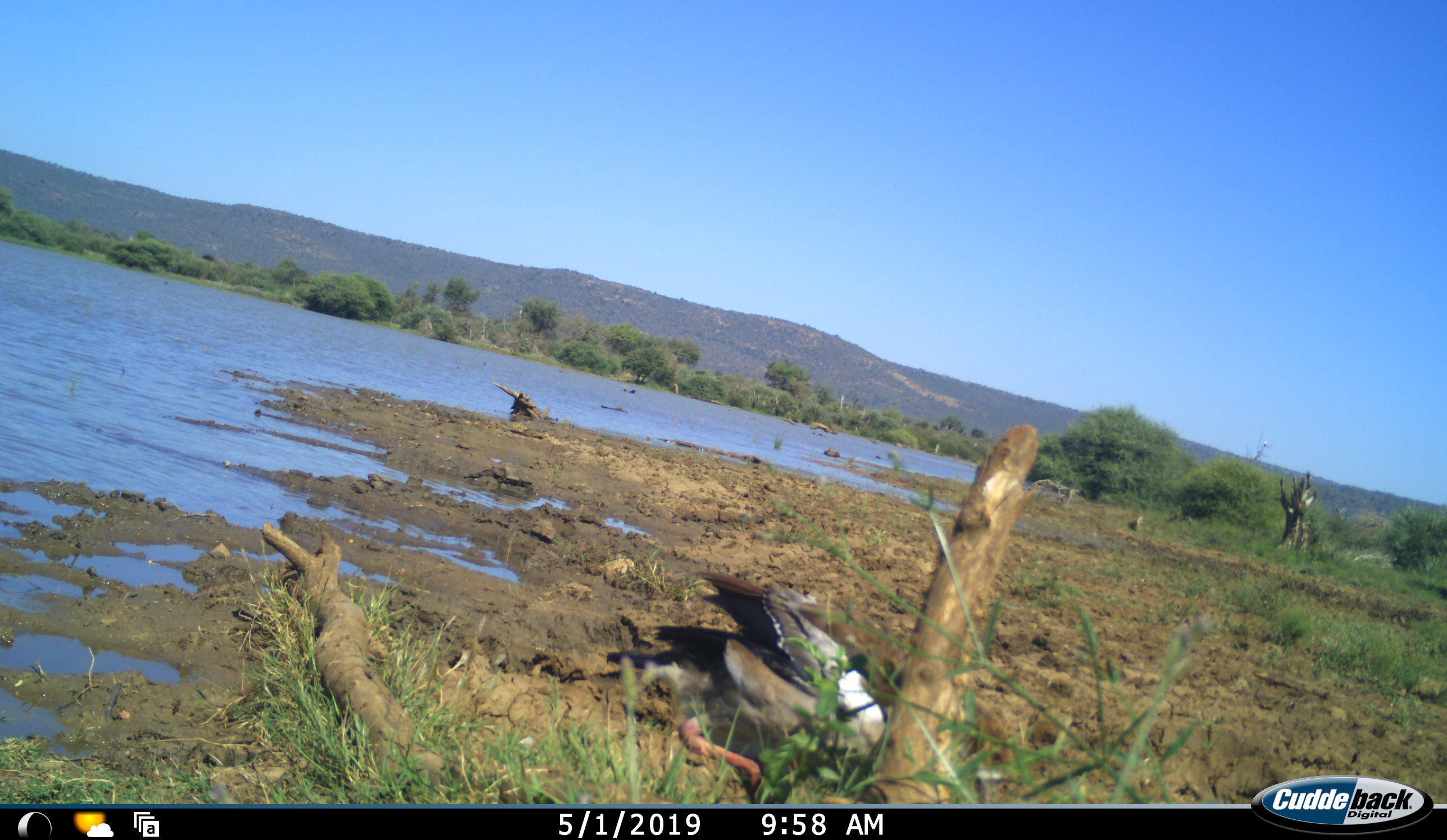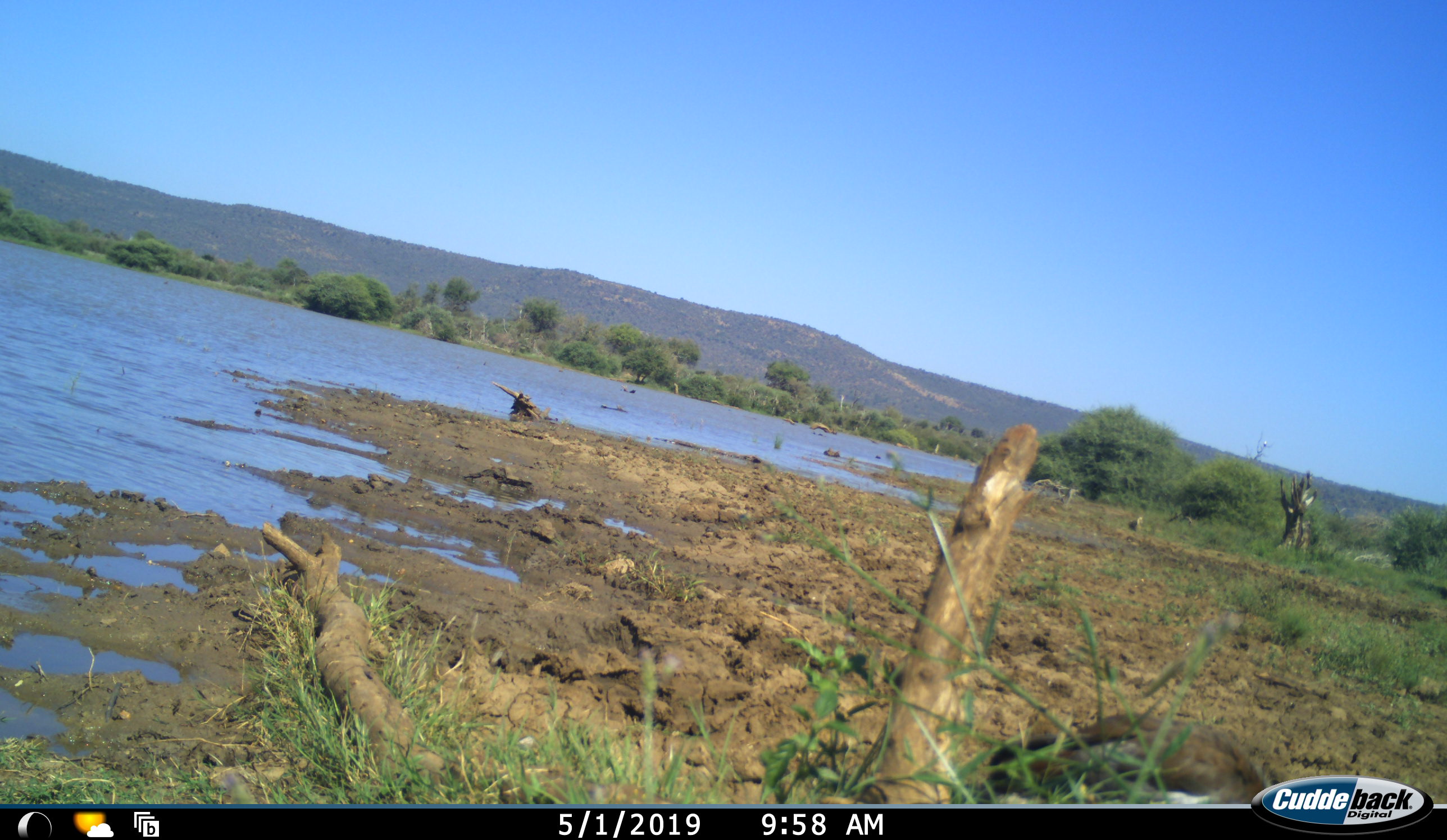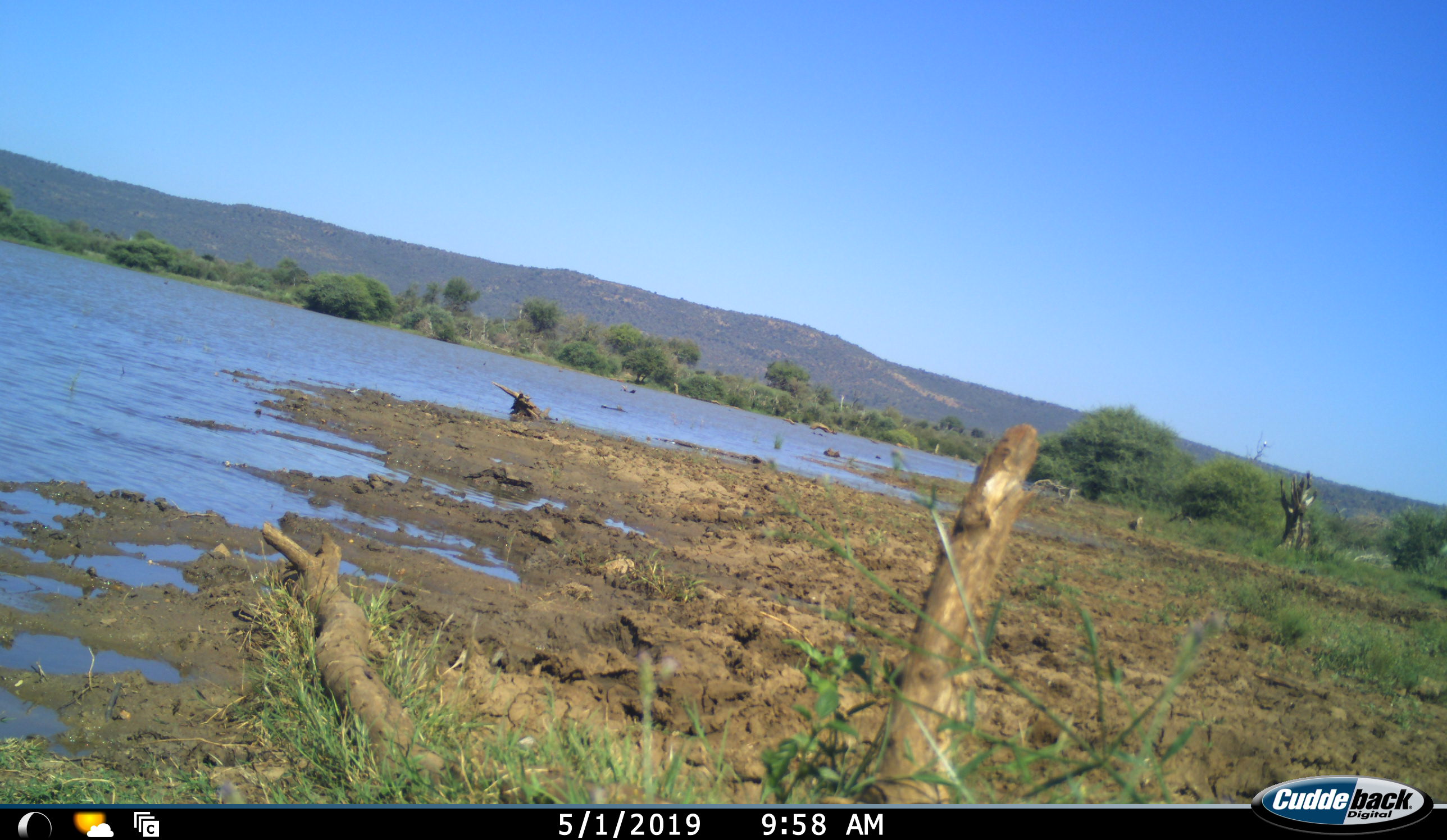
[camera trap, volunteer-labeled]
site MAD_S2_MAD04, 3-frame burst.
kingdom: Animalia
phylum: Chordata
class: Aves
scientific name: Aves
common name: bird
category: birdother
Birdother (bird) (Aves), count 1. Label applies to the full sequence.